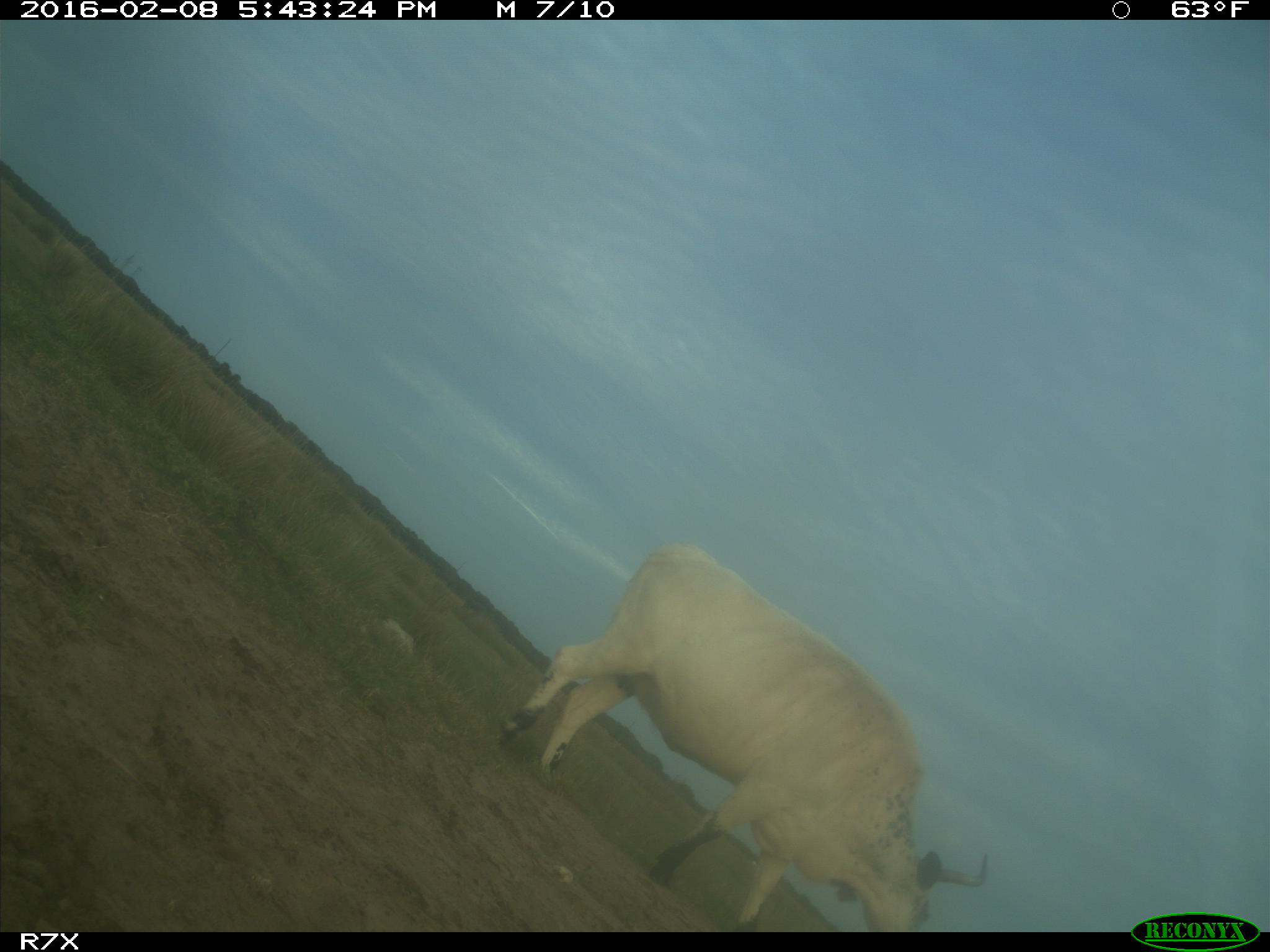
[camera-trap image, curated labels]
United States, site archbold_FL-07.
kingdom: Animalia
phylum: Chordata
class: Mammalia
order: Artiodactyla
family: Bovidae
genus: Bos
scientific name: Bos taurus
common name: domestic cow